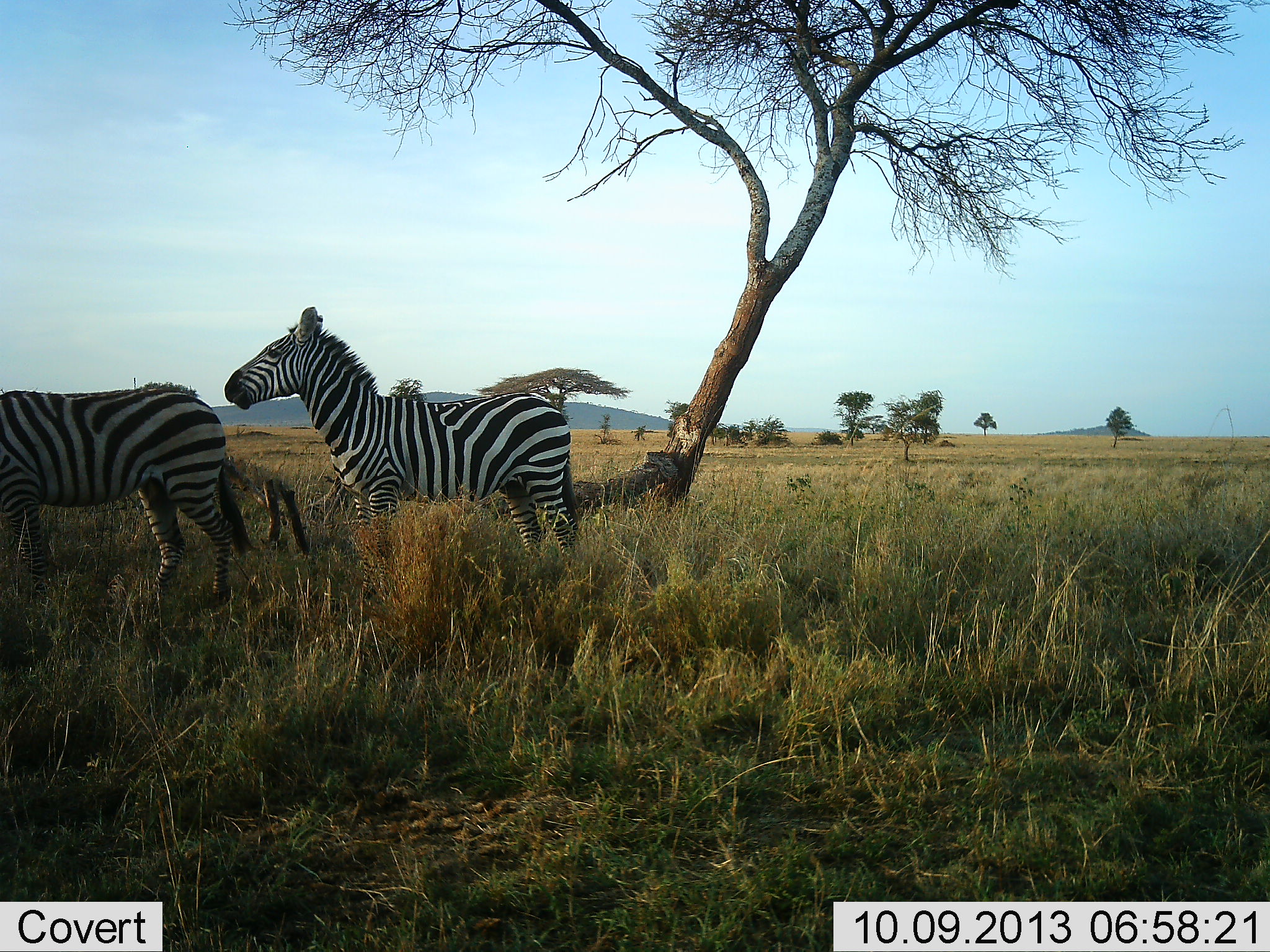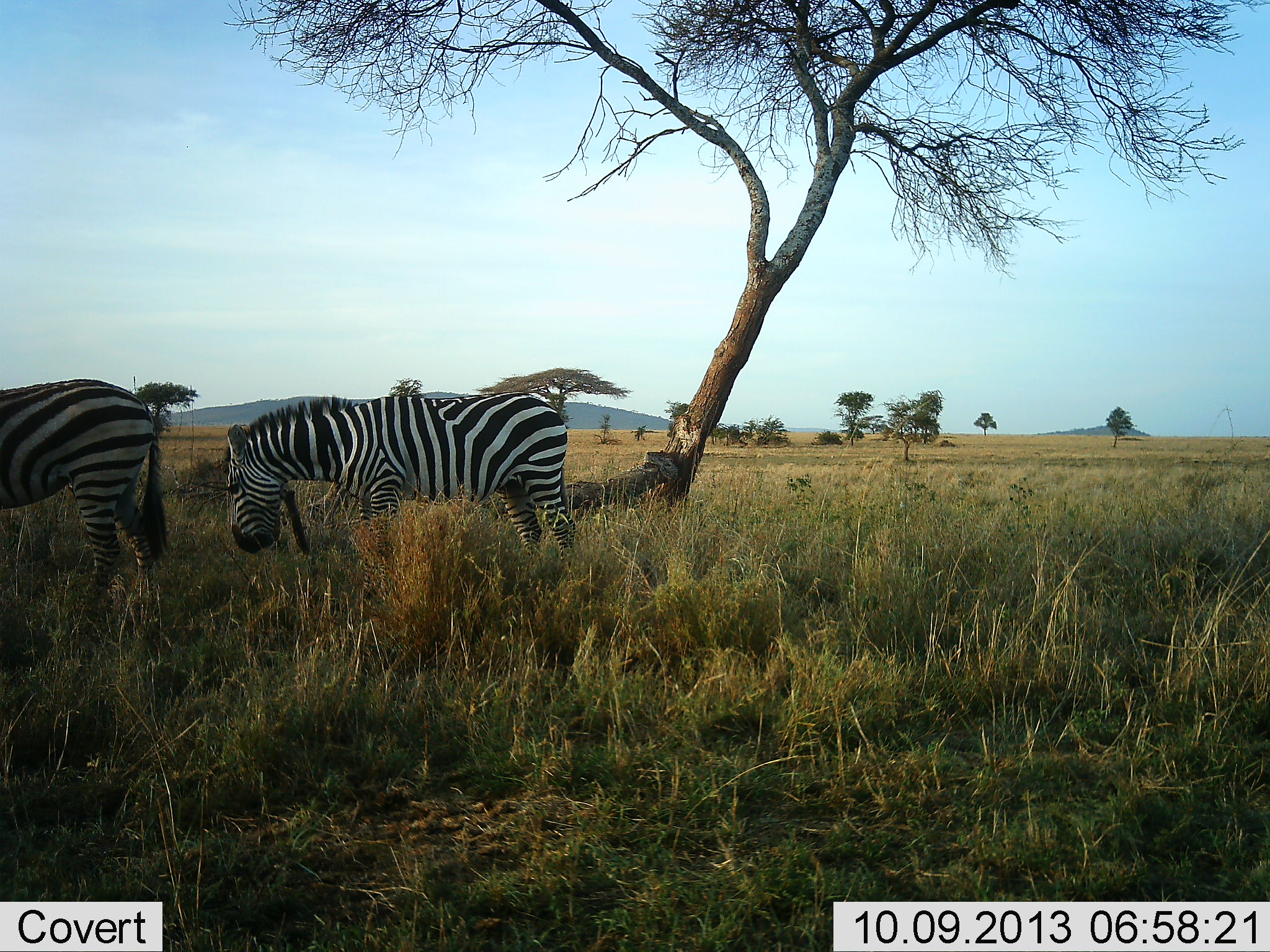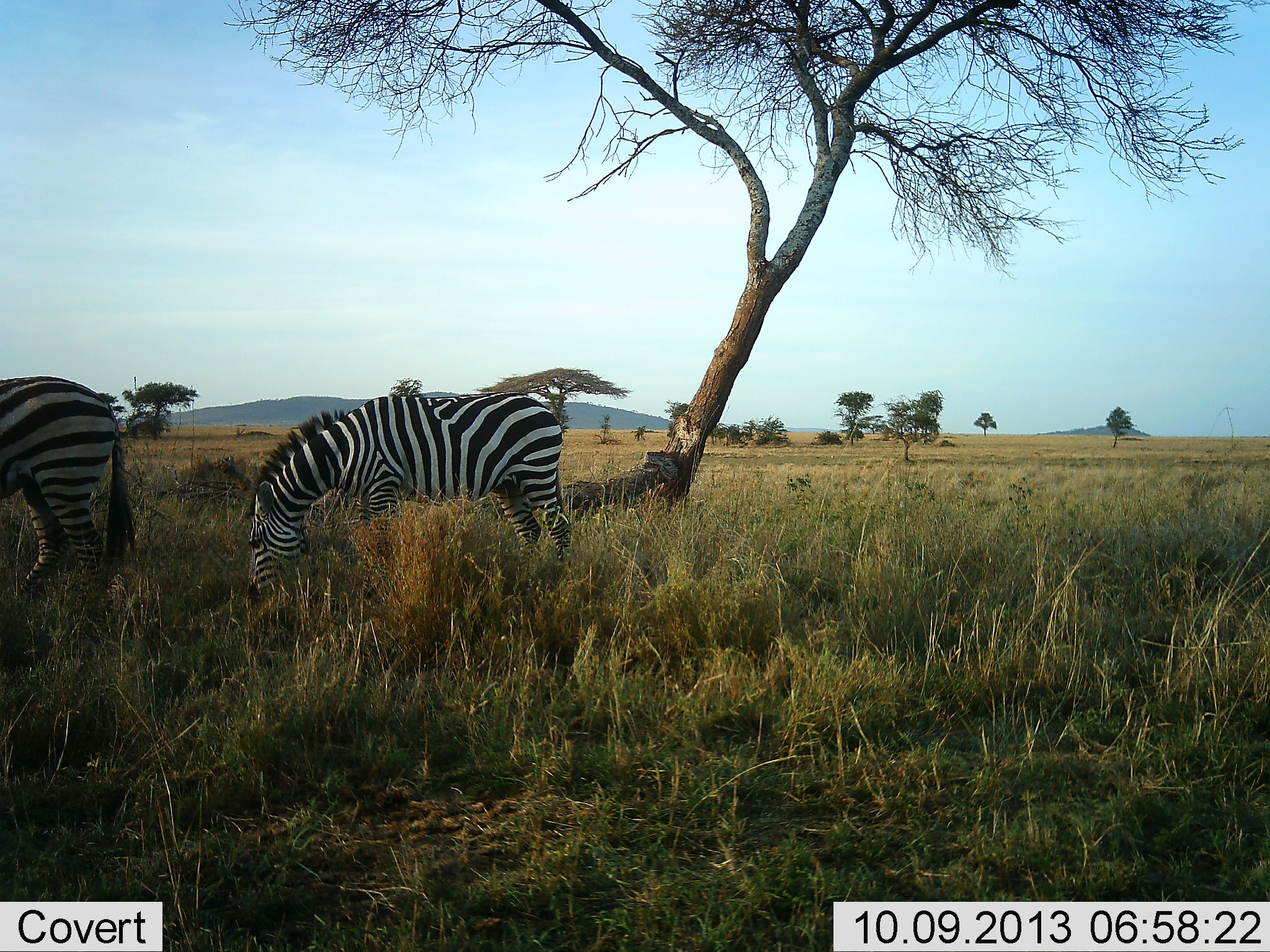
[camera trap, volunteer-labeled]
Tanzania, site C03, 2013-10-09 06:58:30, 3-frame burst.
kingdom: Animalia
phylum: Chordata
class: Mammalia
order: Perissodactyla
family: Equidae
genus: Equus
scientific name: Equus quagga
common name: plains zebra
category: zebra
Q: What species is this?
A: Zebra (plains zebra) (Equus quagga).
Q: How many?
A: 2.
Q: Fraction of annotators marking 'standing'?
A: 57%.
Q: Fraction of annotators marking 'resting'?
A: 0%.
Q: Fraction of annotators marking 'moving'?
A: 29%.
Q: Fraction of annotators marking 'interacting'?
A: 0%.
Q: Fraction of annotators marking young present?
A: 0%.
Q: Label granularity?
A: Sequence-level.